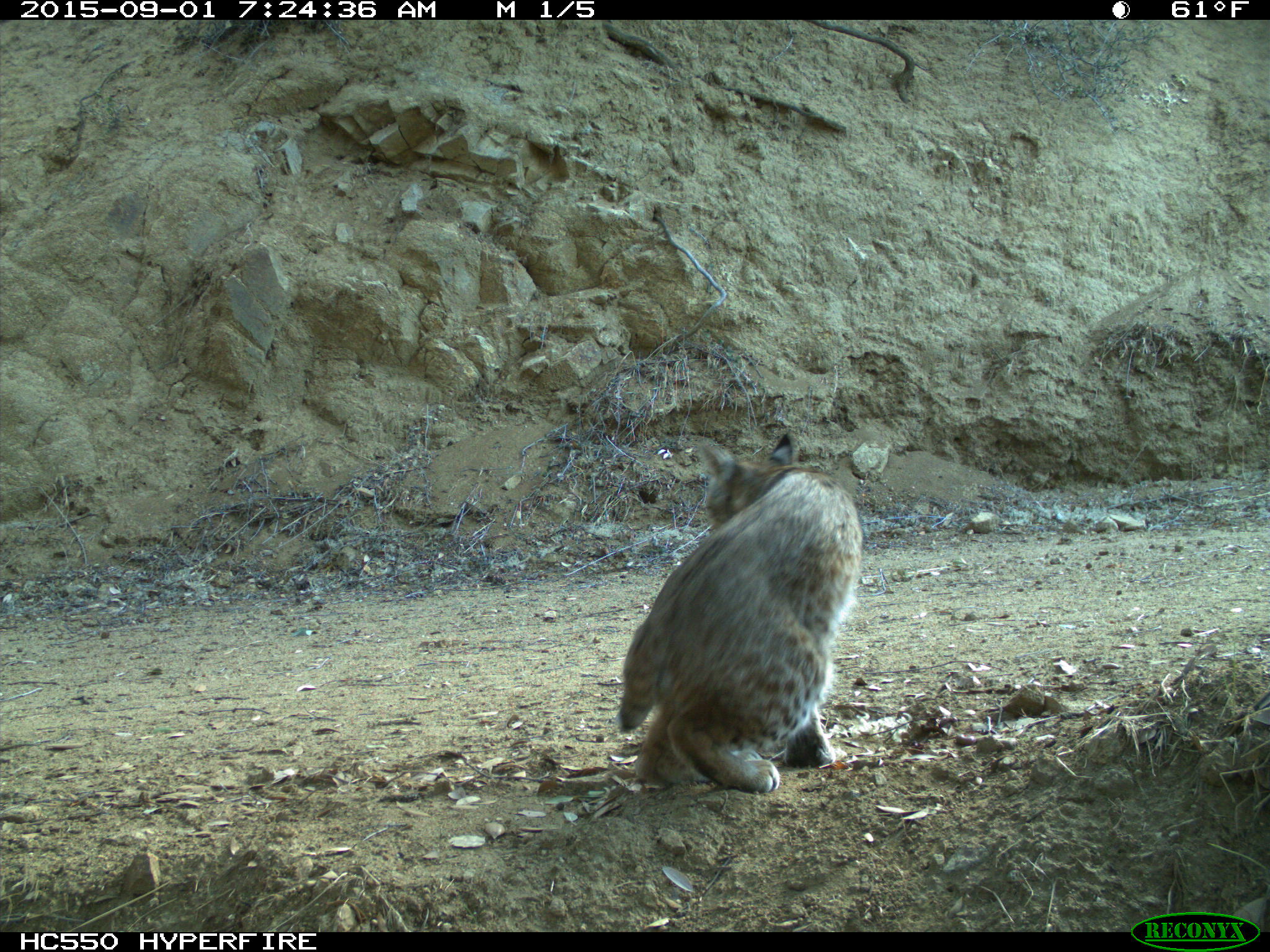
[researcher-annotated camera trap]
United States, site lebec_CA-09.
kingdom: Animalia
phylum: Chordata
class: Mammalia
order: Carnivora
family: Felidae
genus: Lynx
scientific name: Lynx rufus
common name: bobcat